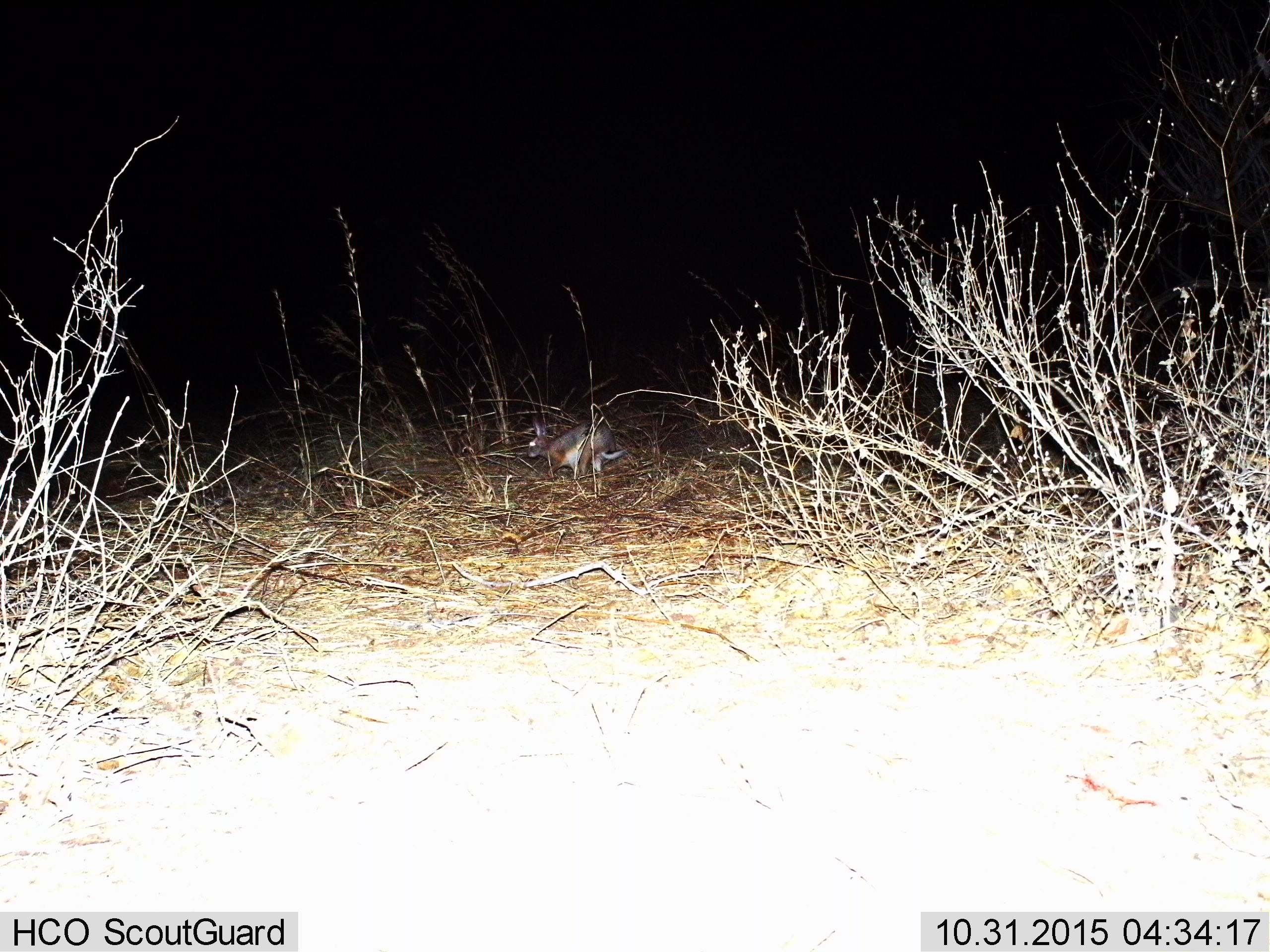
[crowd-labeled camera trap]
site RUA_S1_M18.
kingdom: Animalia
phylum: Chordata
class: Mammalia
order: Lagomorpha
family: Leporidae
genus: Lepus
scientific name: Lepus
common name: hare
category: hareunknown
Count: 1.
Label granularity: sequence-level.